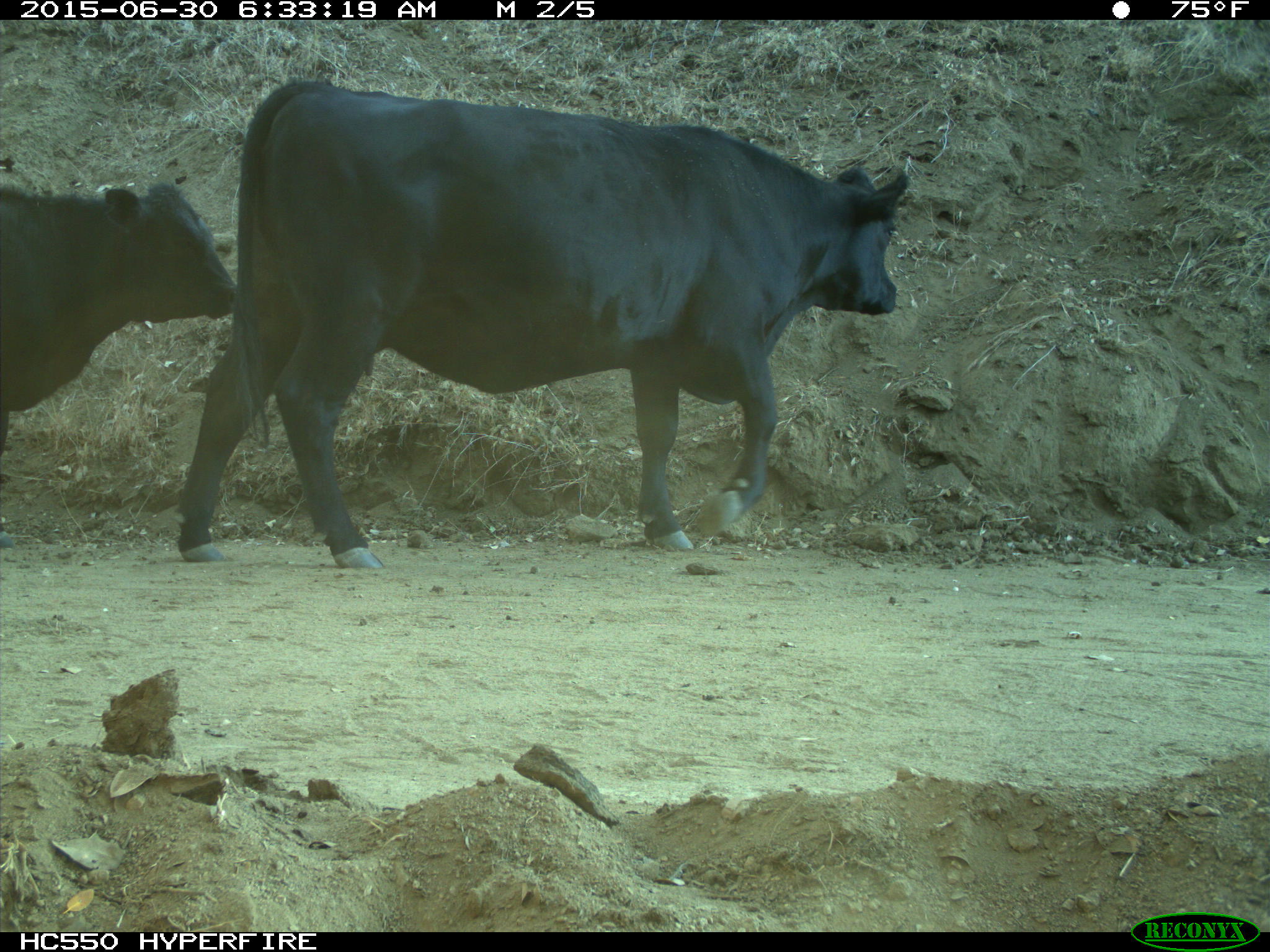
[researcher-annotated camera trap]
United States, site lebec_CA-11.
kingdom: Animalia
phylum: Chordata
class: Mammalia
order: Artiodactyla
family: Bovidae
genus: Bos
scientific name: Bos taurus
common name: domestic cow